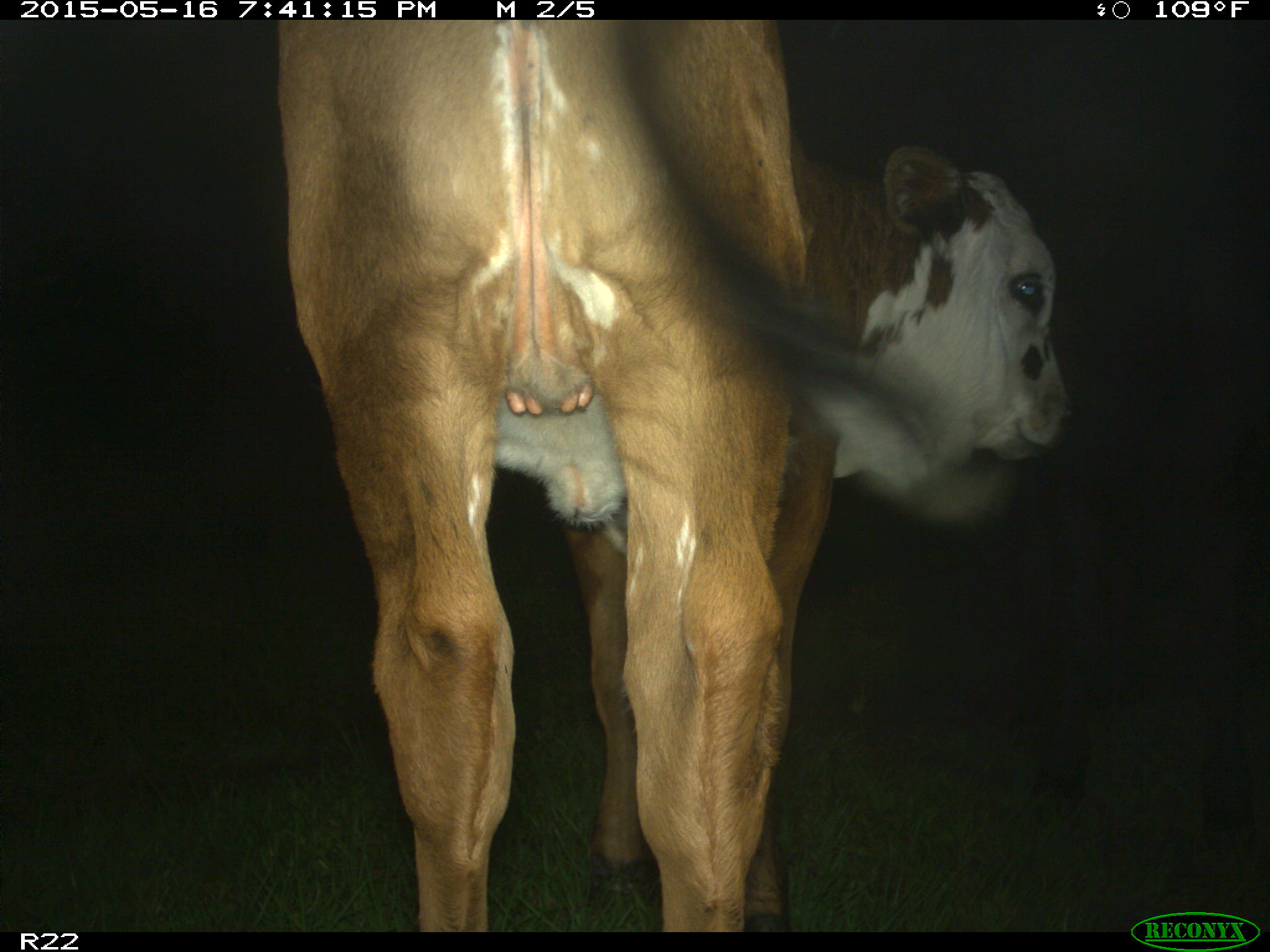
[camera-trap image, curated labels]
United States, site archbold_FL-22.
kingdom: Animalia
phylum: Chordata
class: Mammalia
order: Artiodactyla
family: Bovidae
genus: Bos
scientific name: Bos taurus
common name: domestic cow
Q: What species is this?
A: Bos taurus (domestic cow).